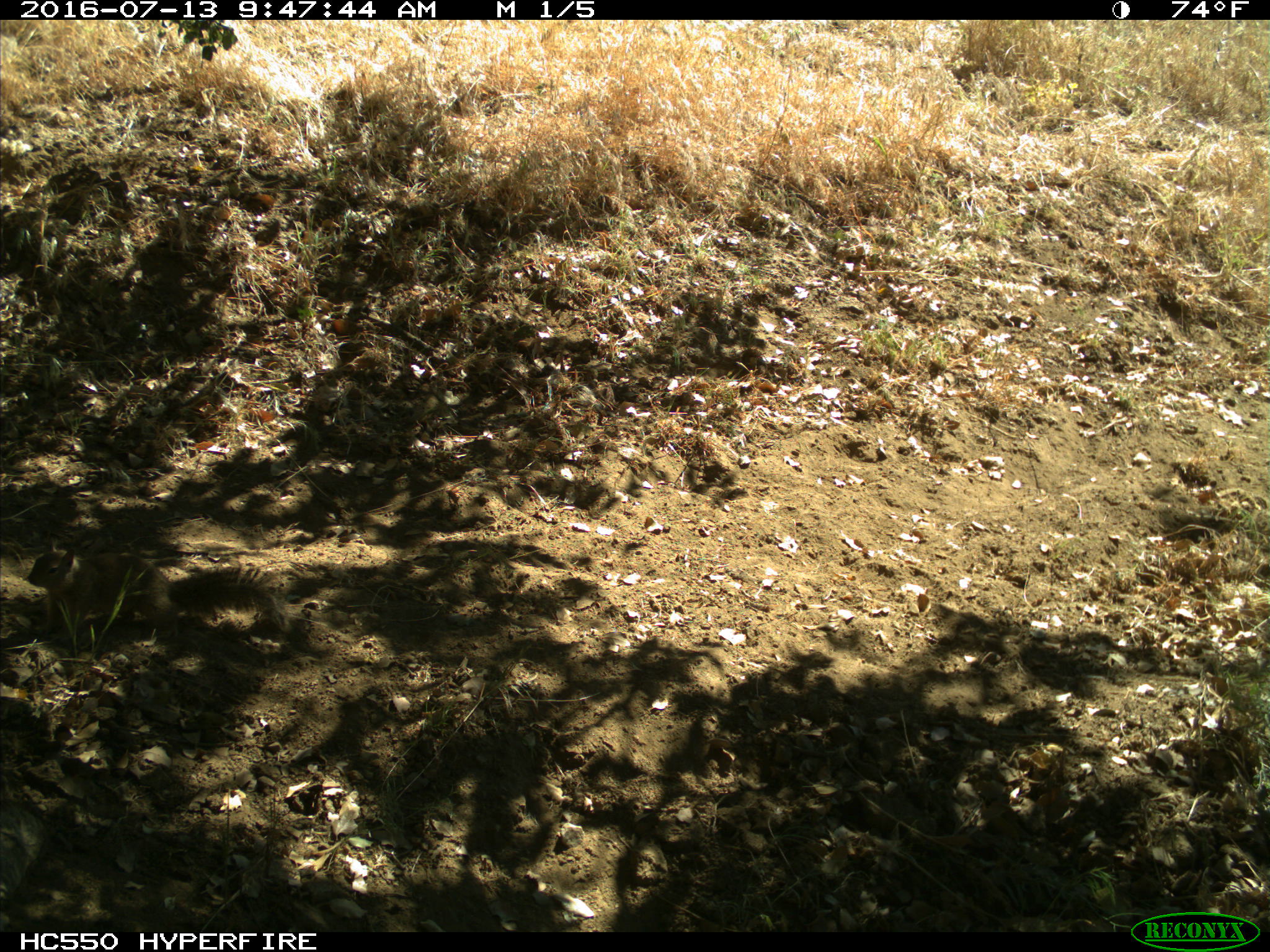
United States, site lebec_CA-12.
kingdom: Animalia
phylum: Chordata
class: Mammalia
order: Rodentia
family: Sciuridae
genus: Otospermophilus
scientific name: Otospermophilus beecheyi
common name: california ground squirrel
Otospermophilus beecheyi (california ground squirrel).